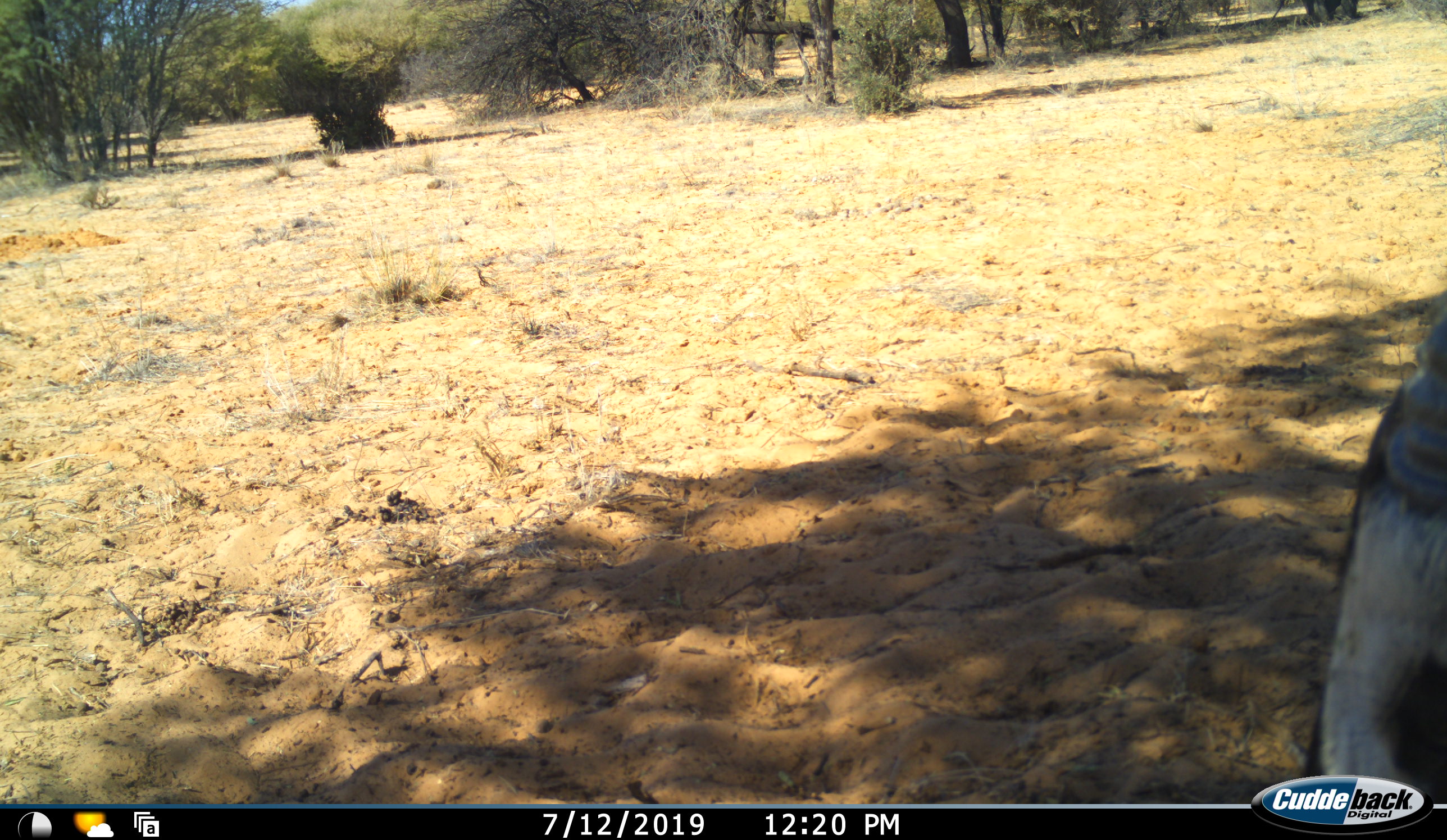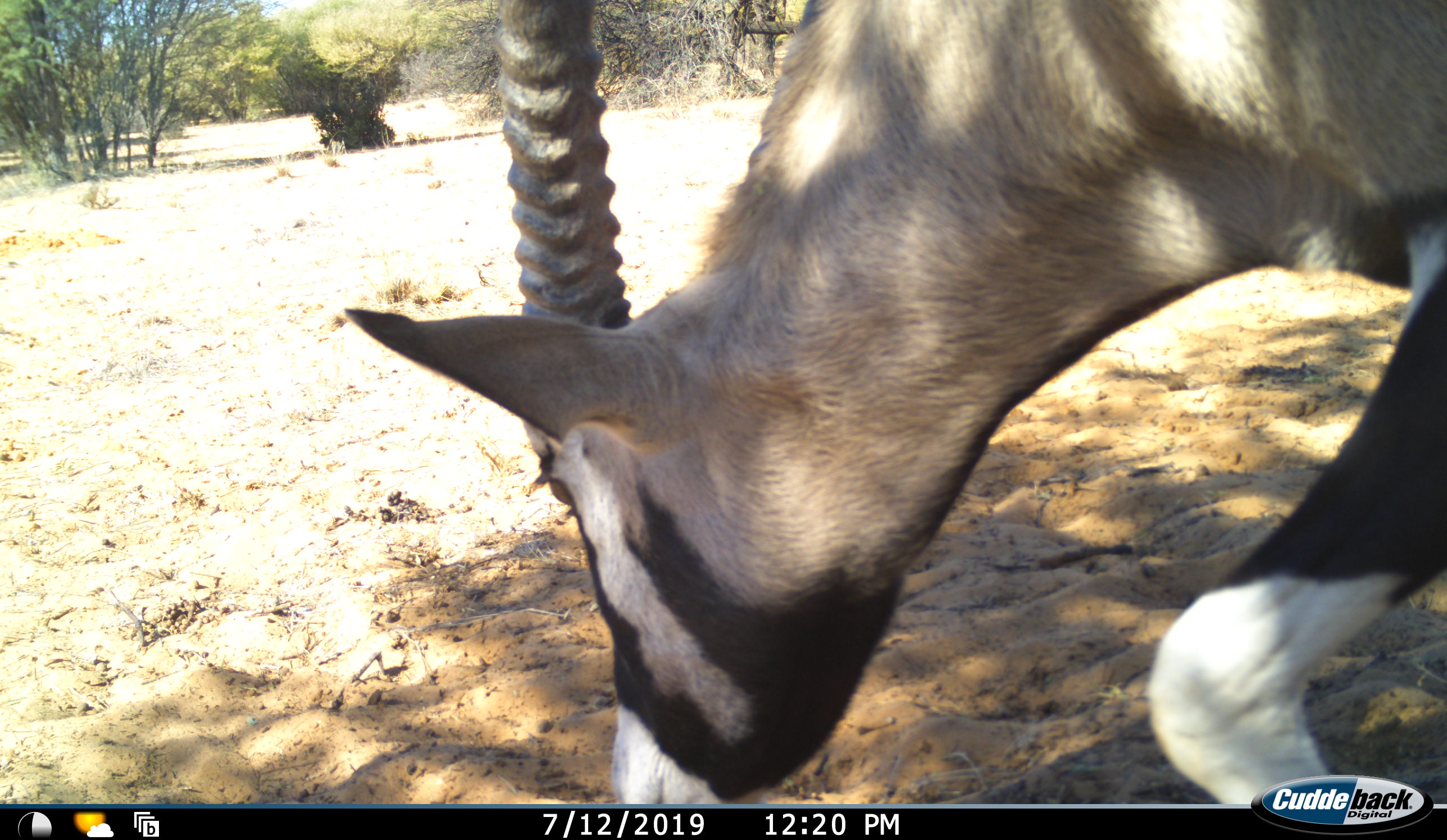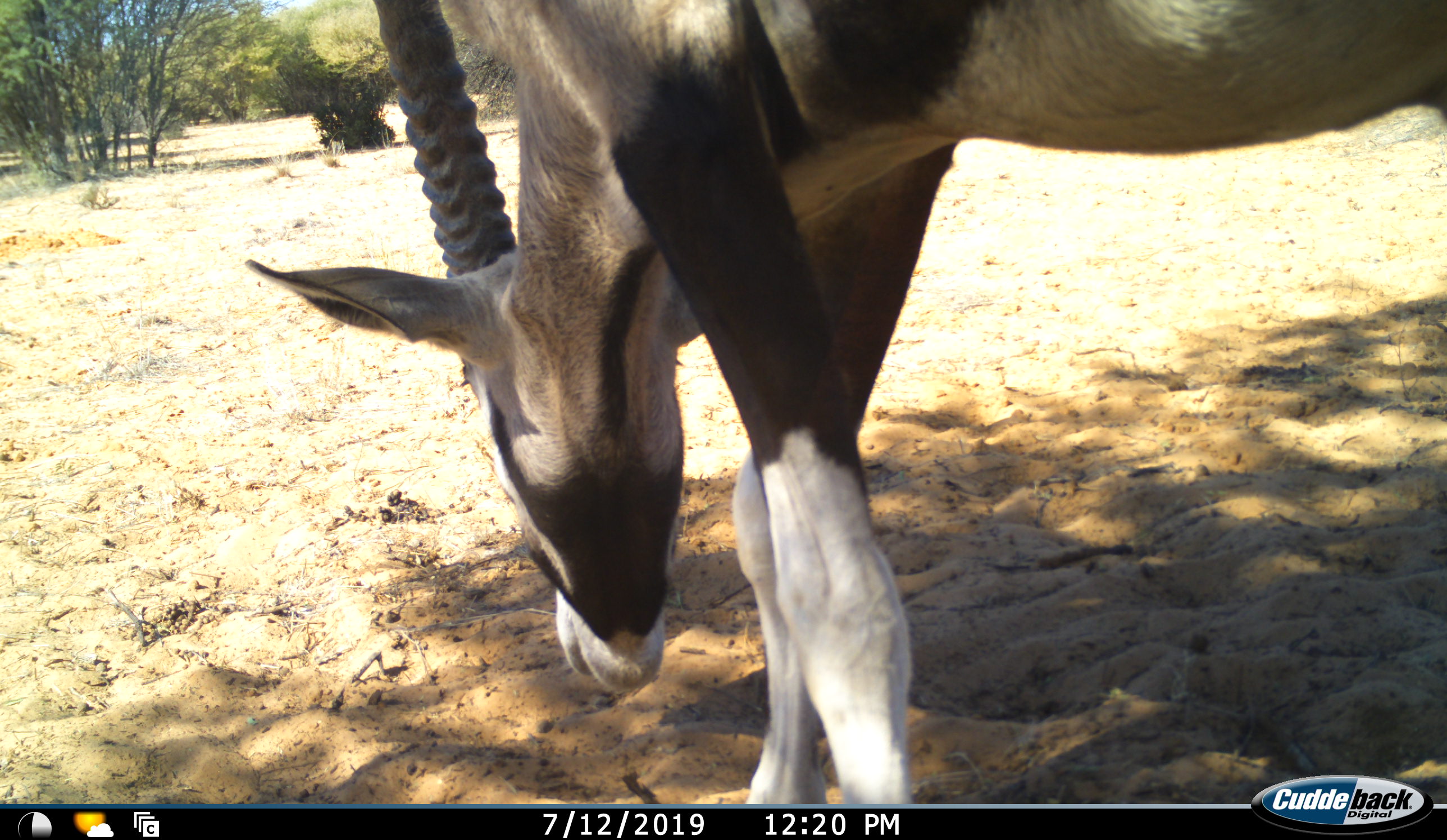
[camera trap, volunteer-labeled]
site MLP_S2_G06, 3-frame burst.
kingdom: Animalia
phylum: Chordata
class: Mammalia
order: Artiodactyla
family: Bovidae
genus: Oryx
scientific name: Oryx gazella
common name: gemsbok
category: oryx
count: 1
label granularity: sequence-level